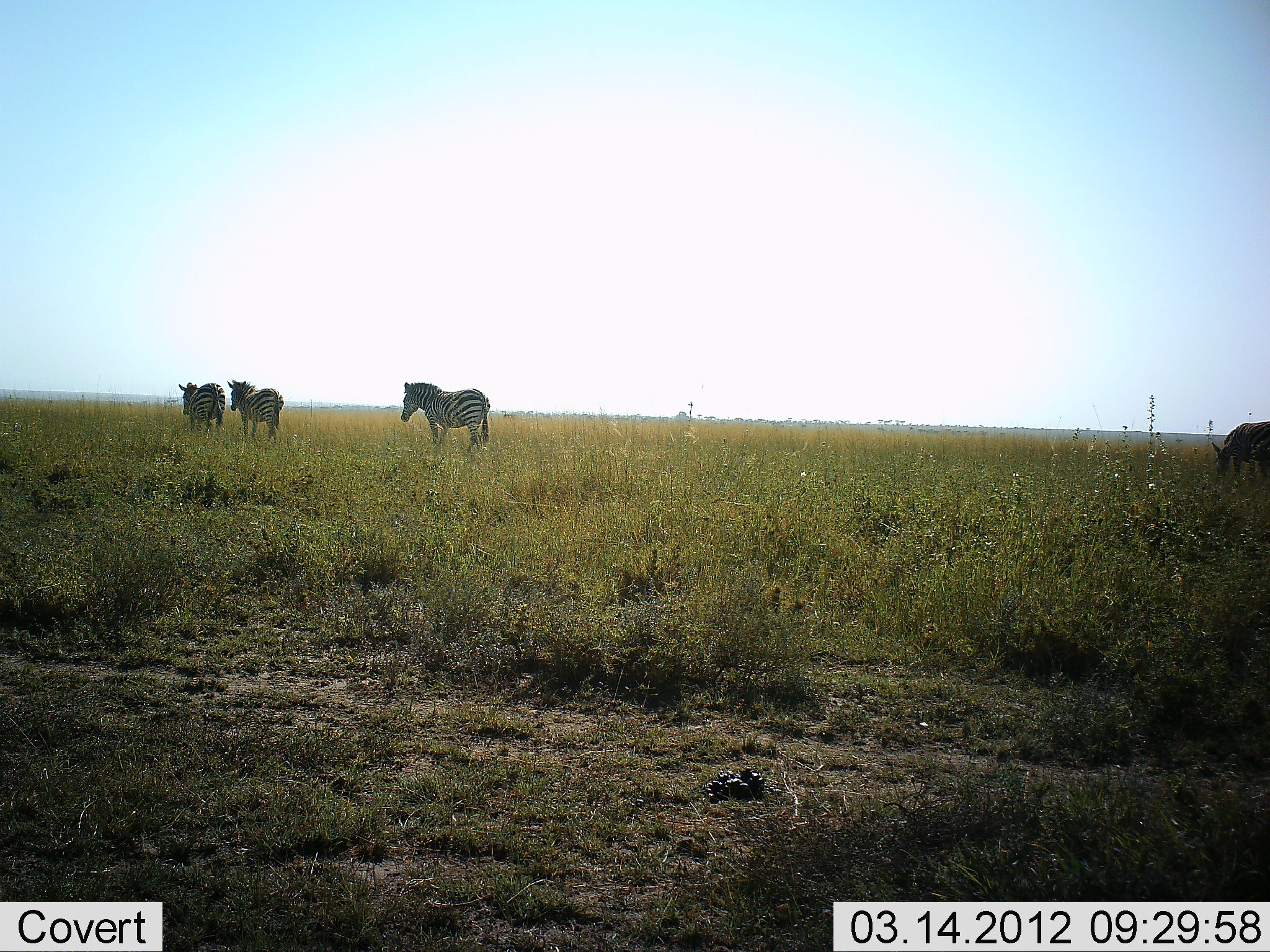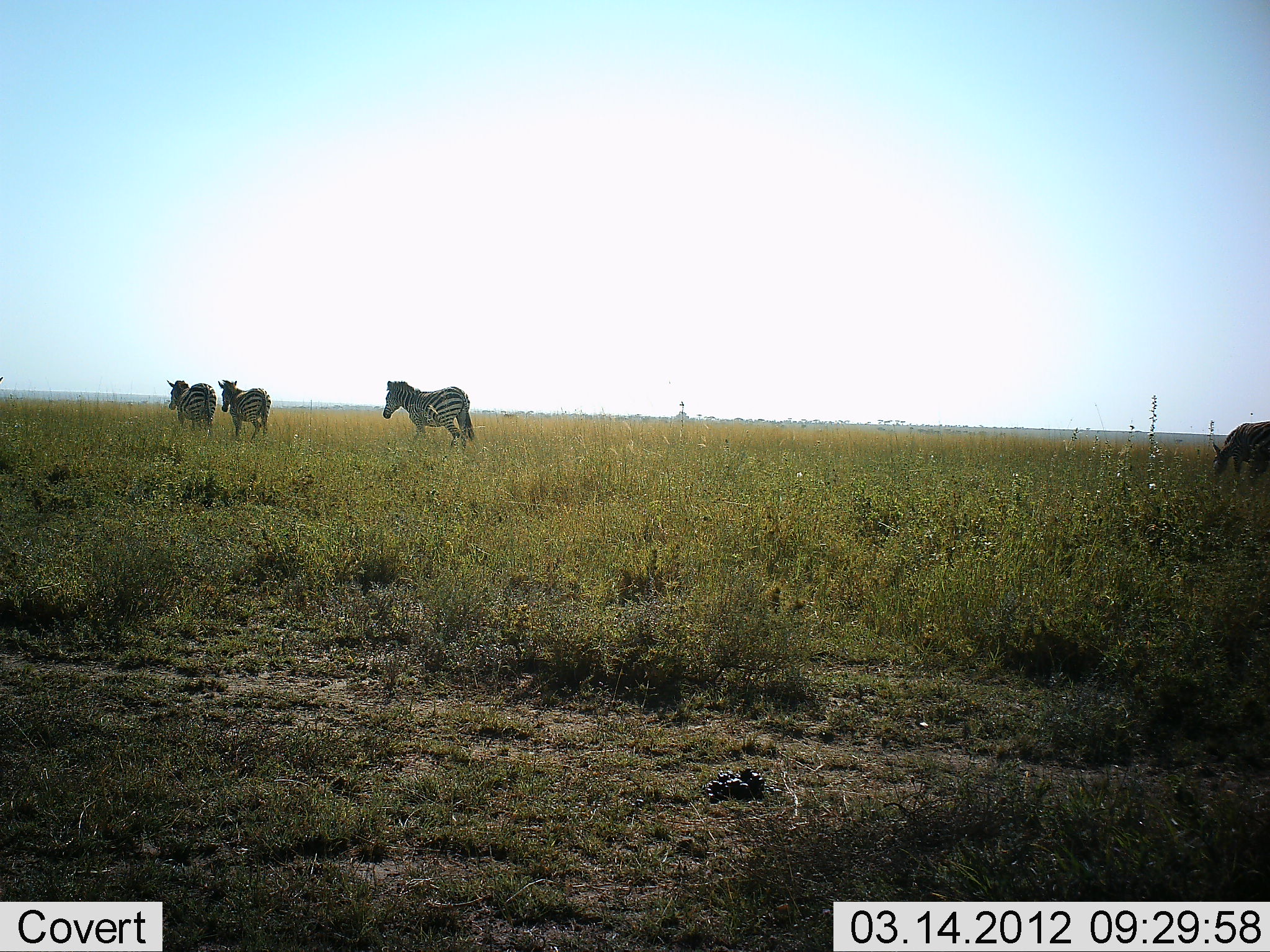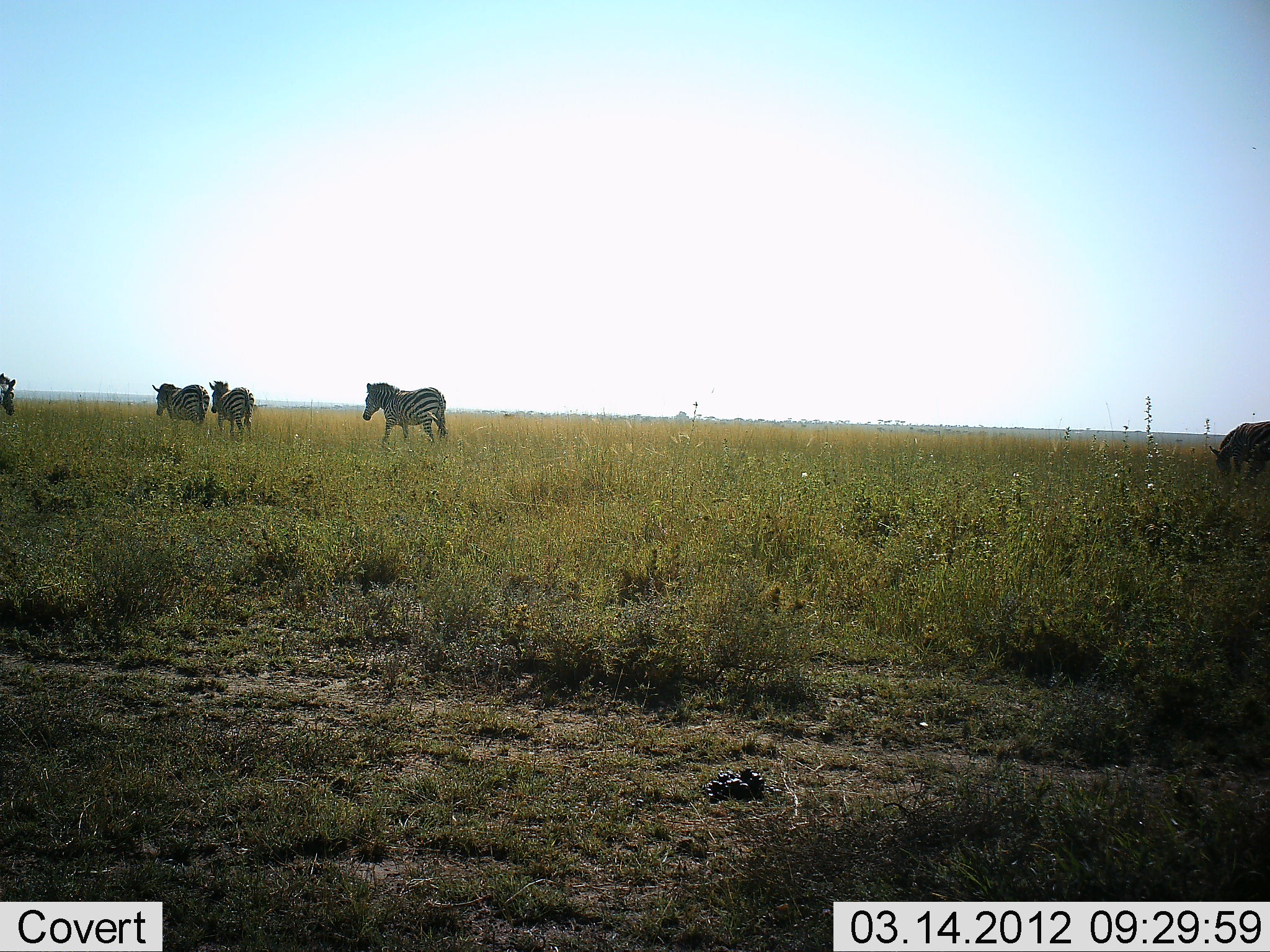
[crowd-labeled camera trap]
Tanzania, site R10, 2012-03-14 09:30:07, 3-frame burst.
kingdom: Animalia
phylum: Chordata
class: Mammalia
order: Perissodactyla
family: Equidae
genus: Equus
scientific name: Equus quagga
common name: plains zebra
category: zebra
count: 5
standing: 40%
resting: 0%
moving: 100%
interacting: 0%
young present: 0%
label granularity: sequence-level